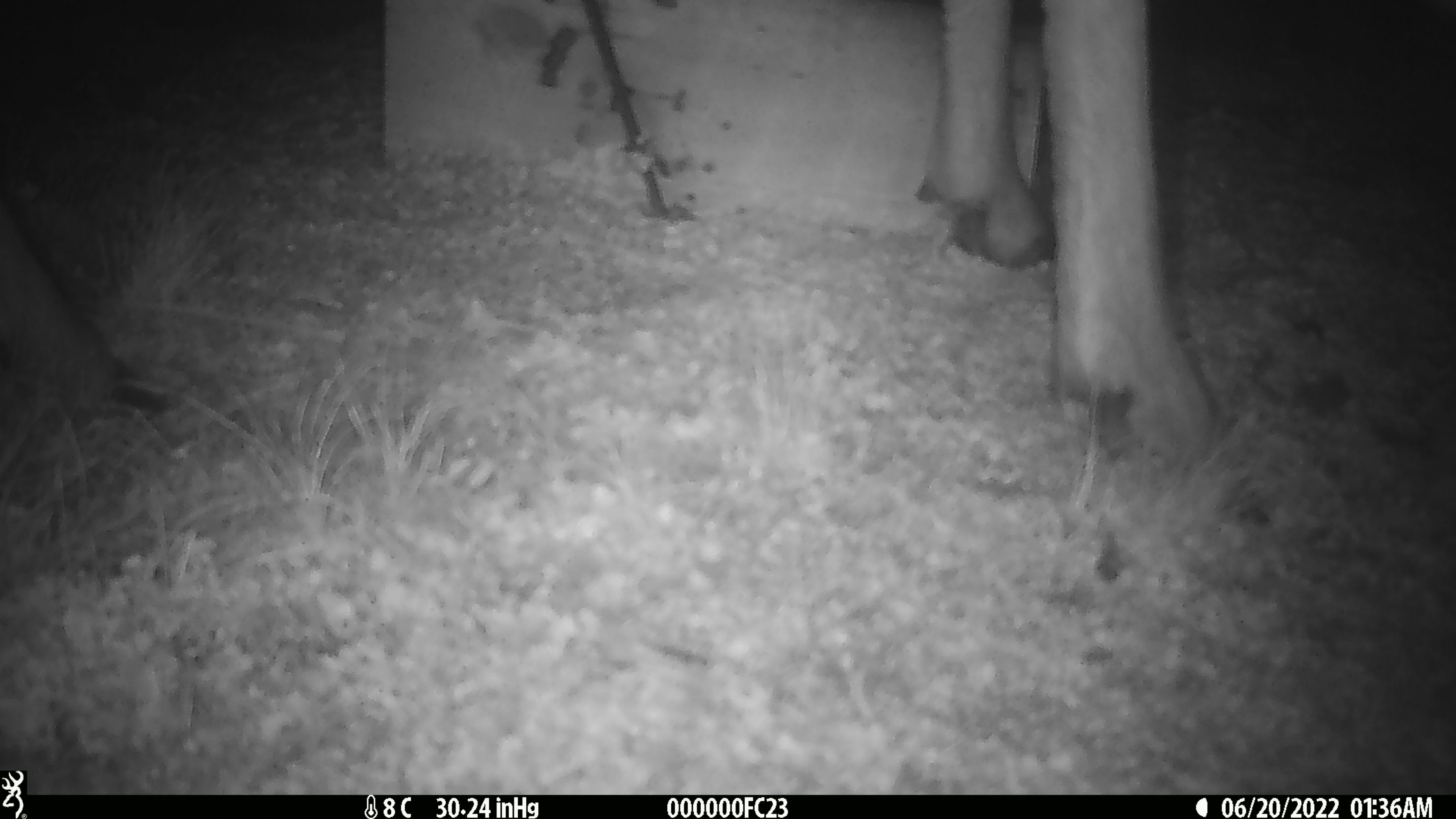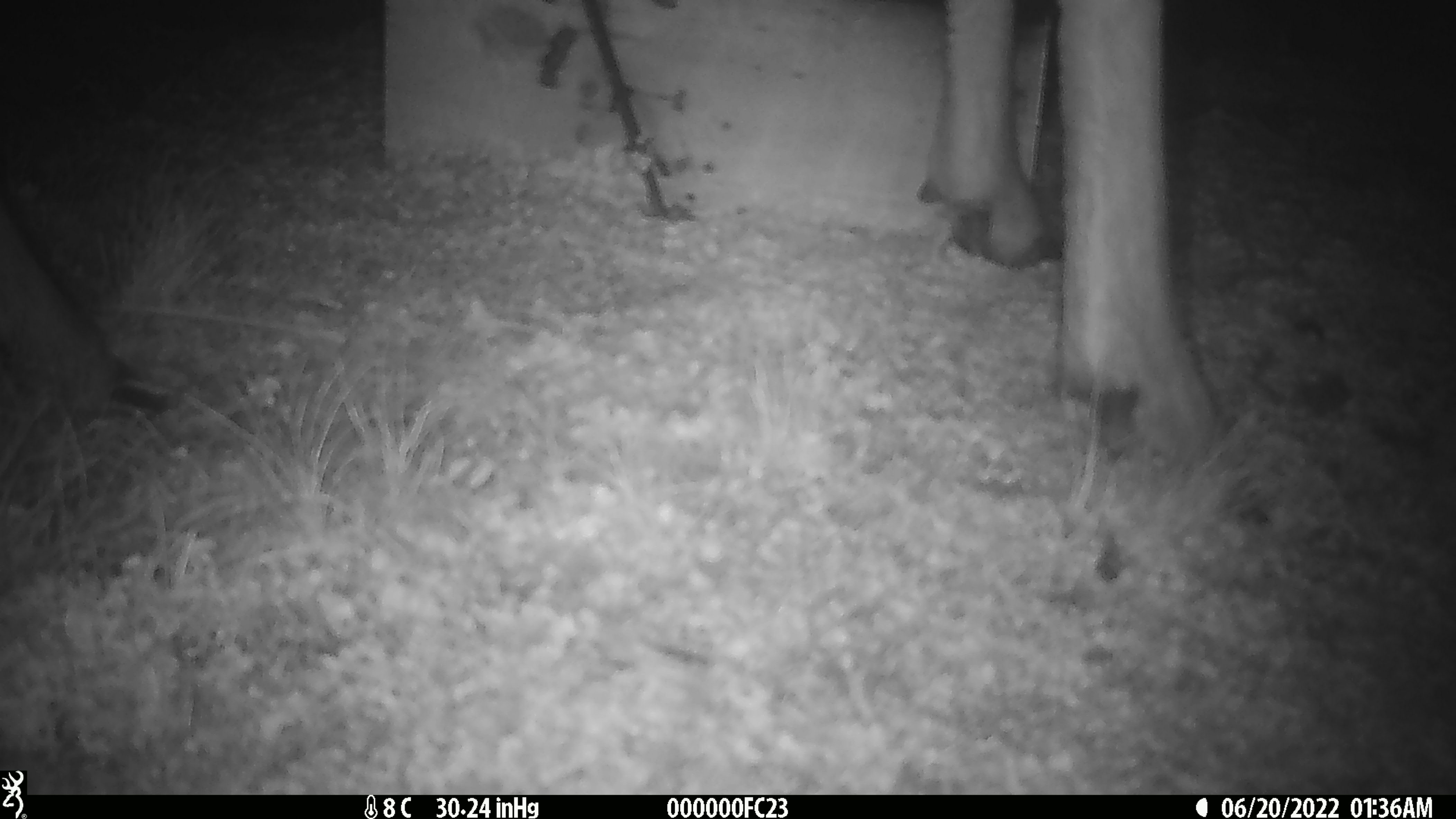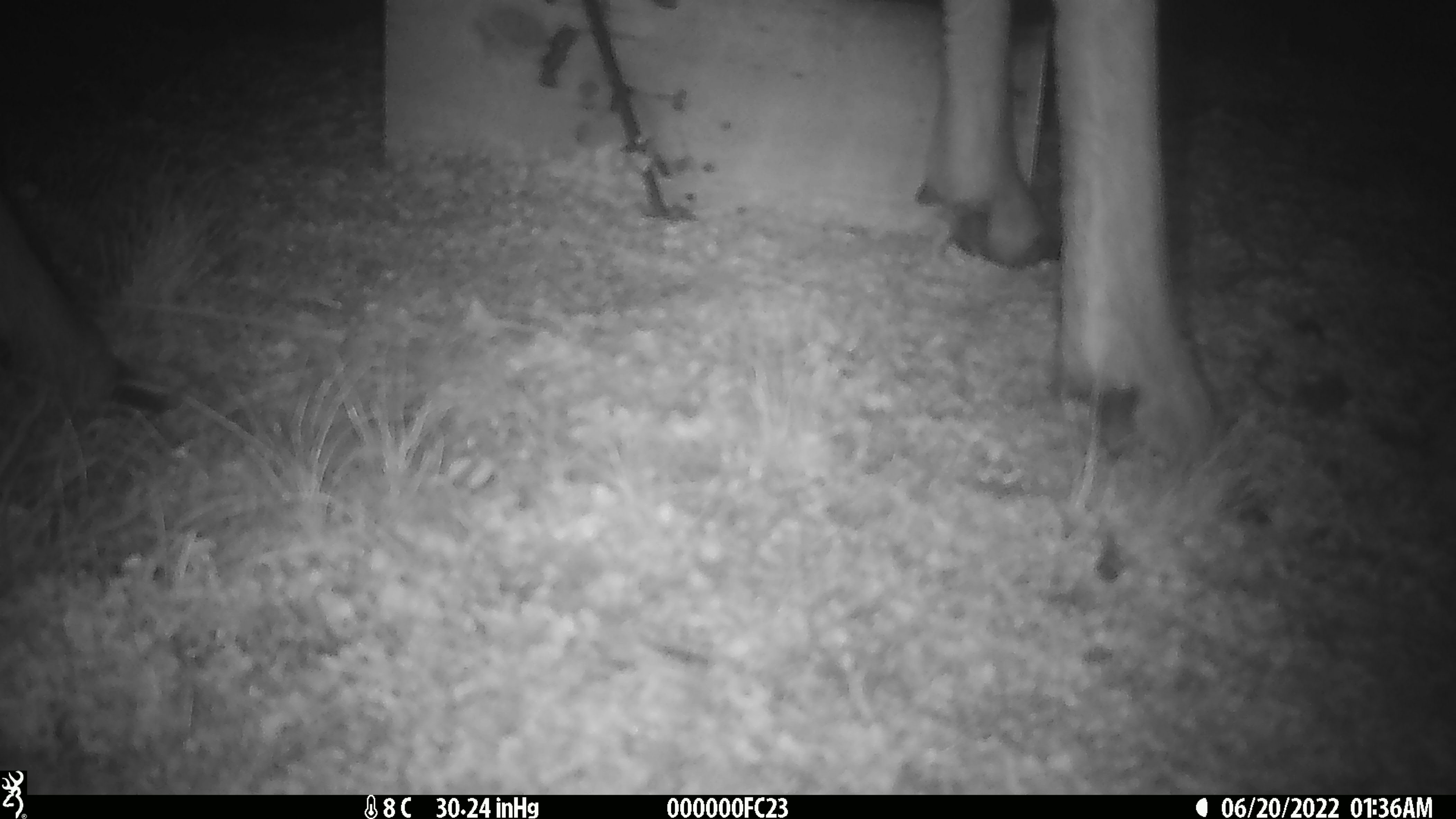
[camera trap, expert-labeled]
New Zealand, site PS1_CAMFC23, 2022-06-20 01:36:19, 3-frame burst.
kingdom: Animalia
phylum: Chordata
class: Mammalia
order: Artiodactyla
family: Cervidae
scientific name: Cervidae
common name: deer